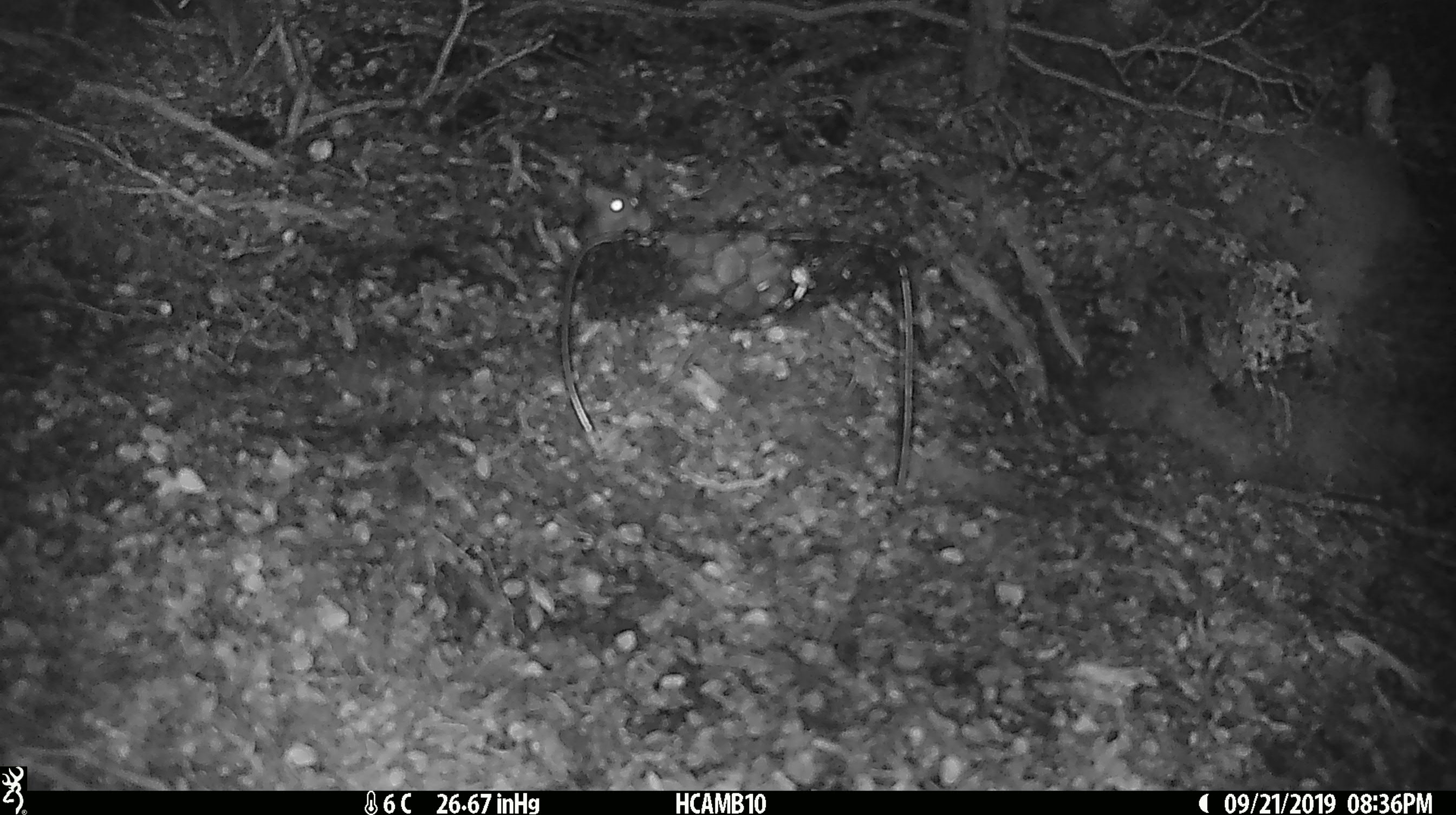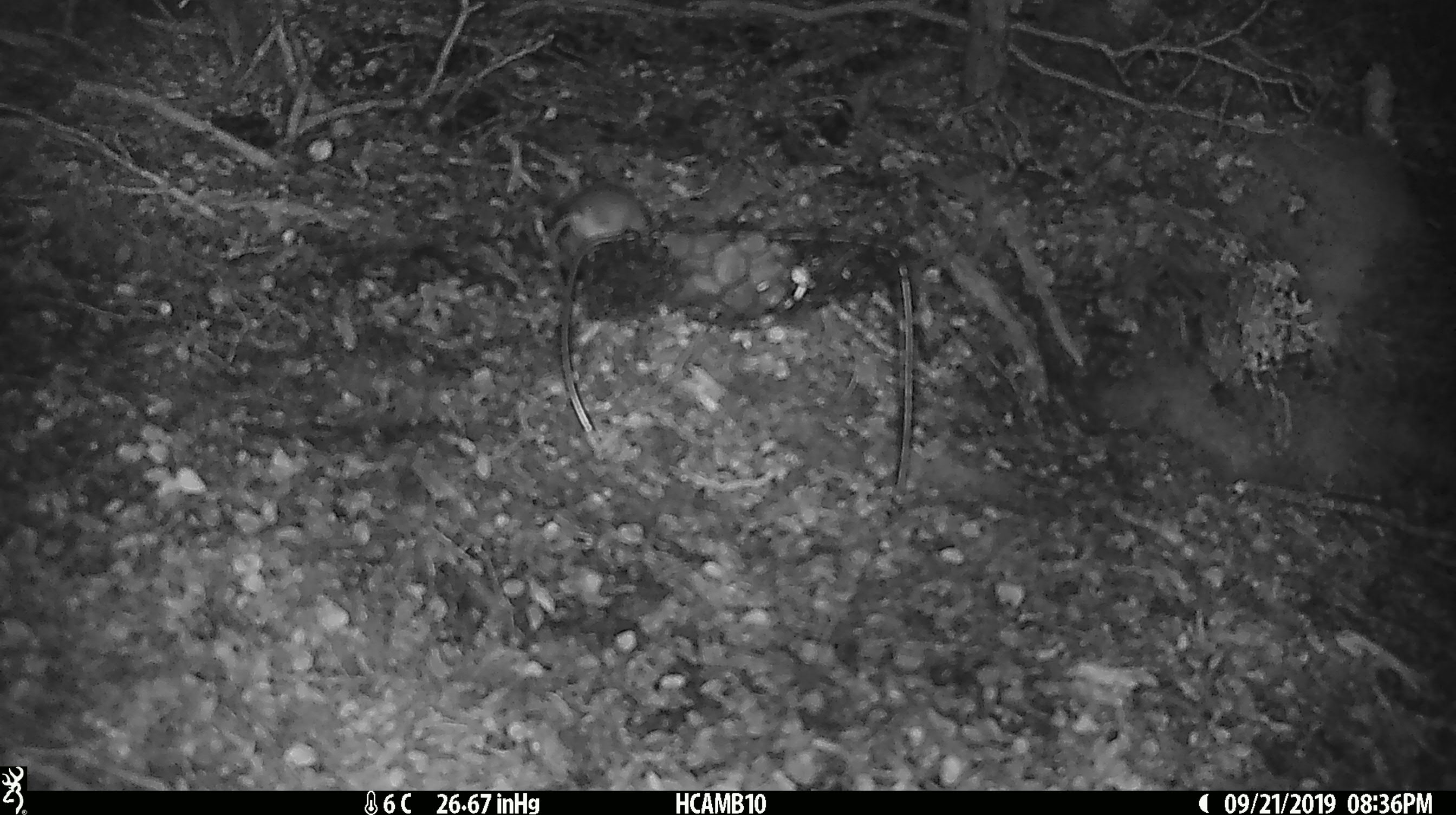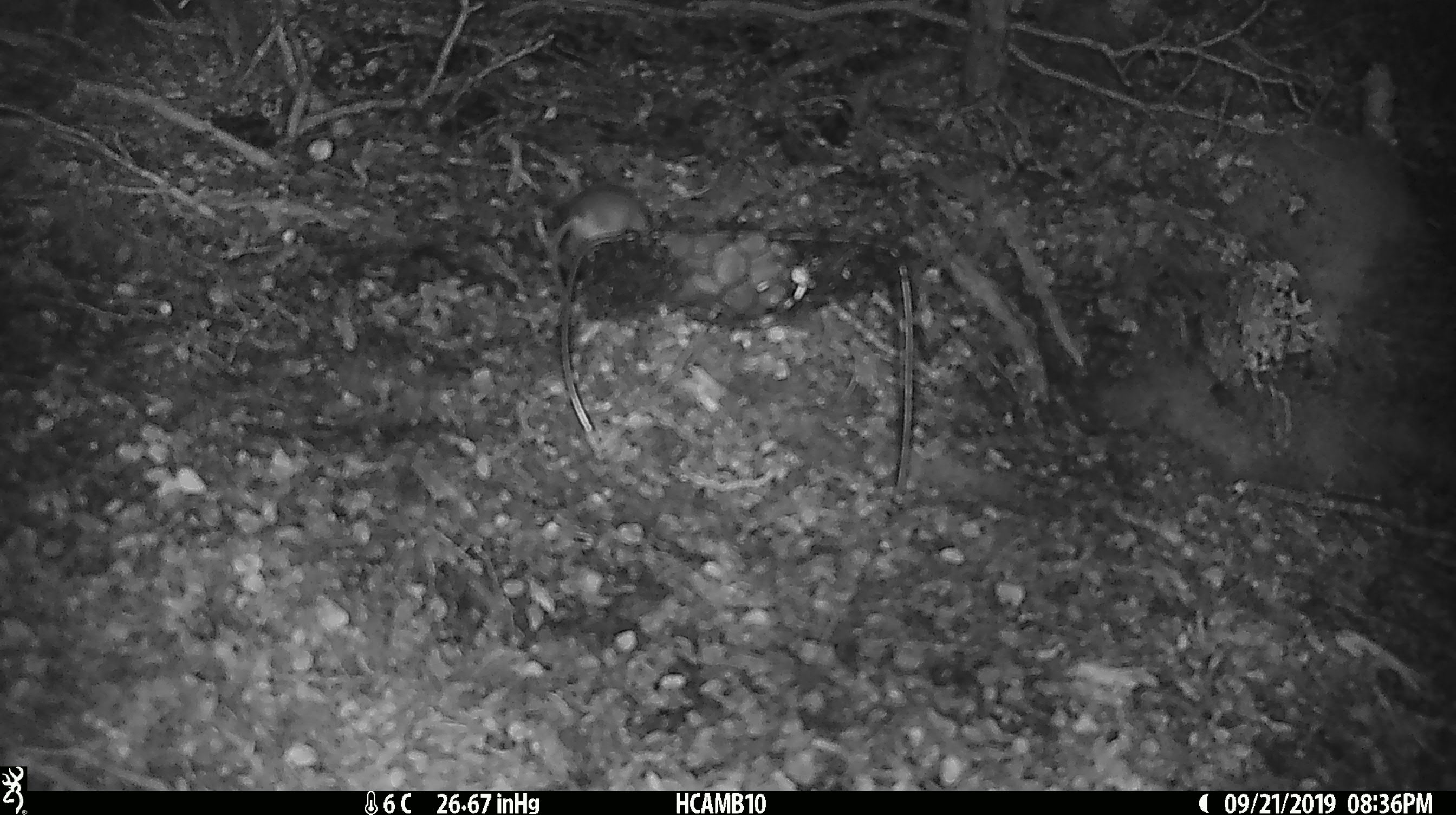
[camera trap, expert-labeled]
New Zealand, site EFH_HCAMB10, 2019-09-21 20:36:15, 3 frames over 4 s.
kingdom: Animalia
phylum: Chordata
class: Mammalia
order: Rodentia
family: Muridae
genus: Mus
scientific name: Mus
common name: mouse